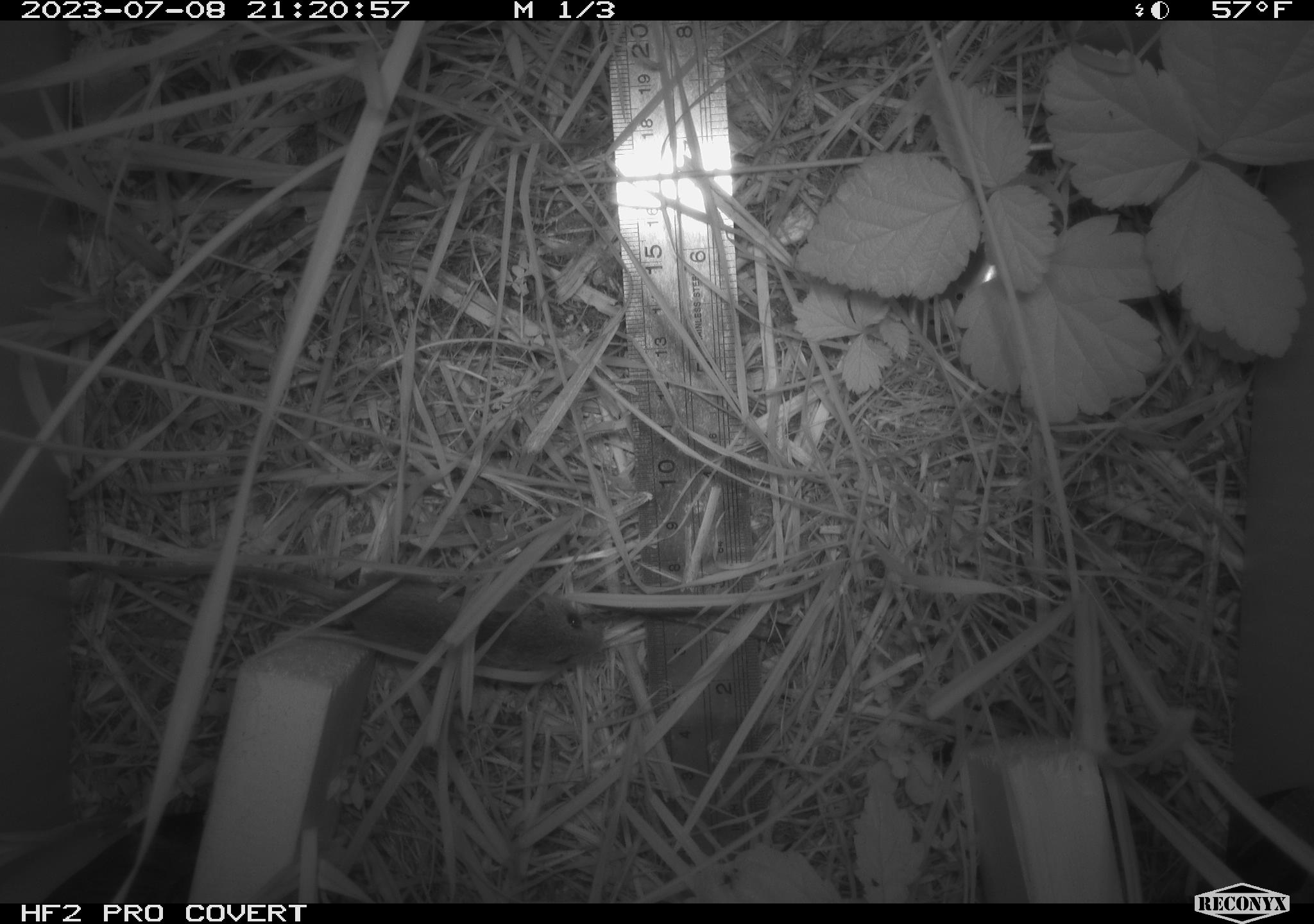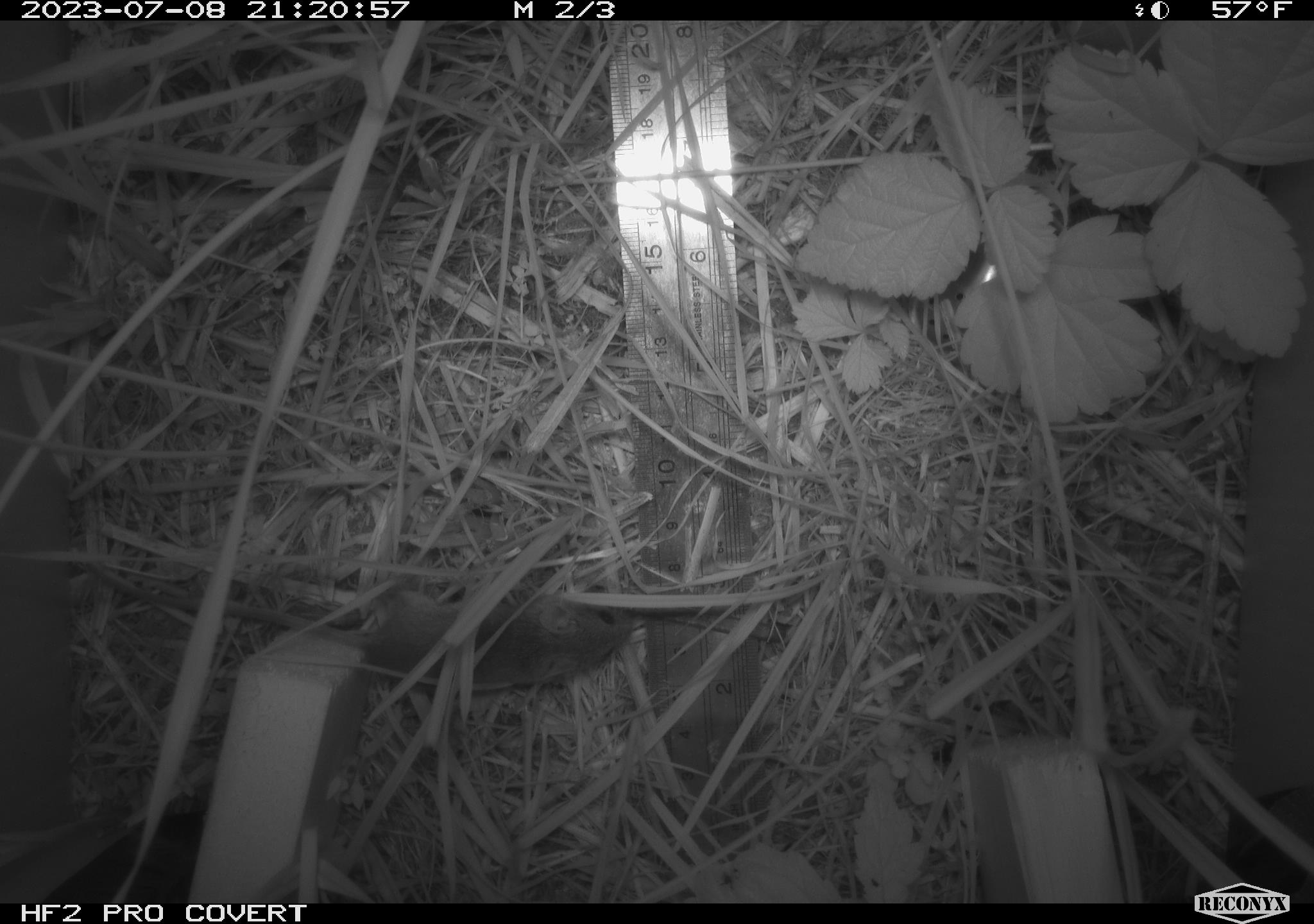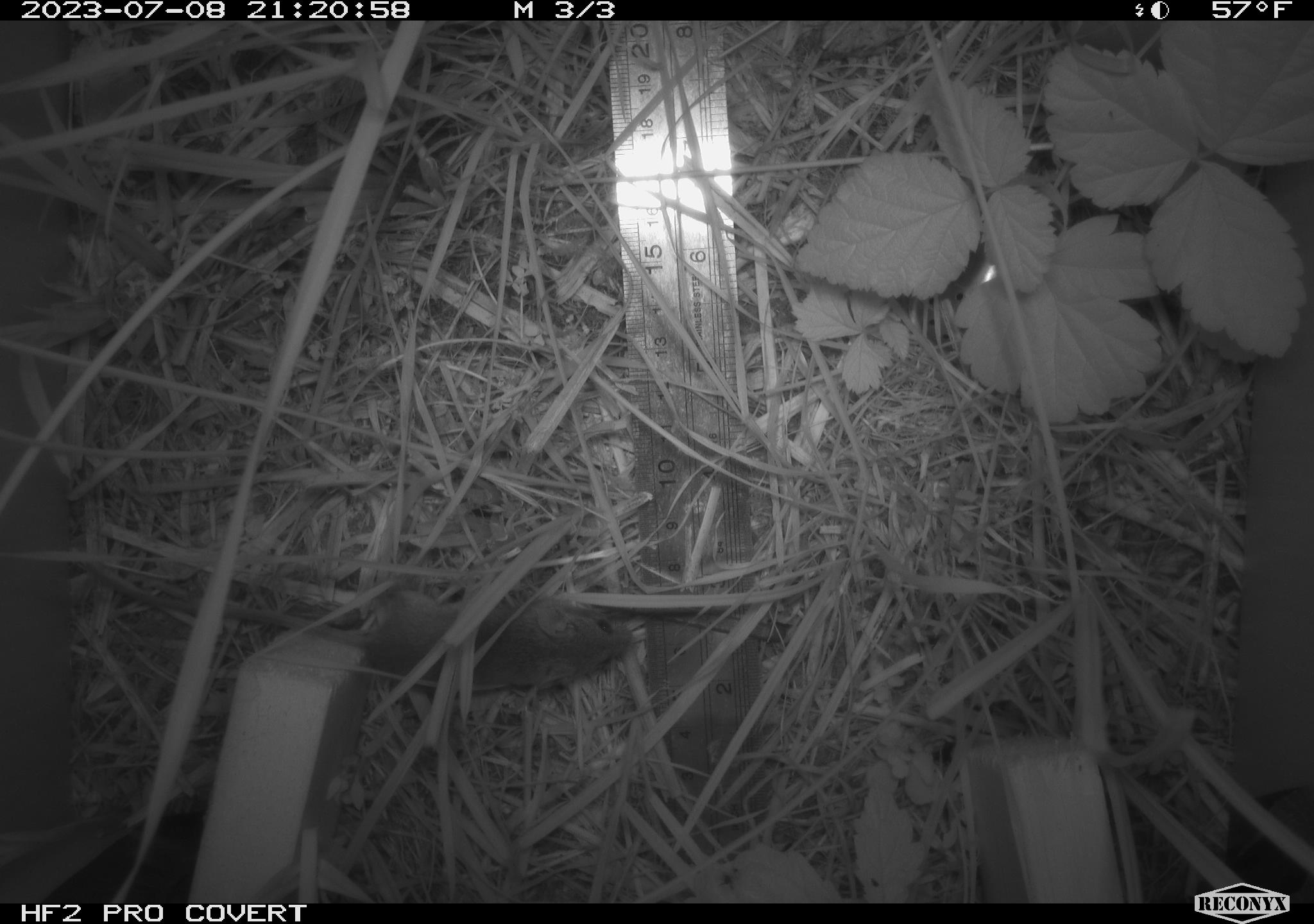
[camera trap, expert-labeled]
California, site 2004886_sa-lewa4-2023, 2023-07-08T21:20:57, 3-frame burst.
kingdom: Animalia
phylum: Chordata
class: Mammalia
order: Rodentia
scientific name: Rodentia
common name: mouse species